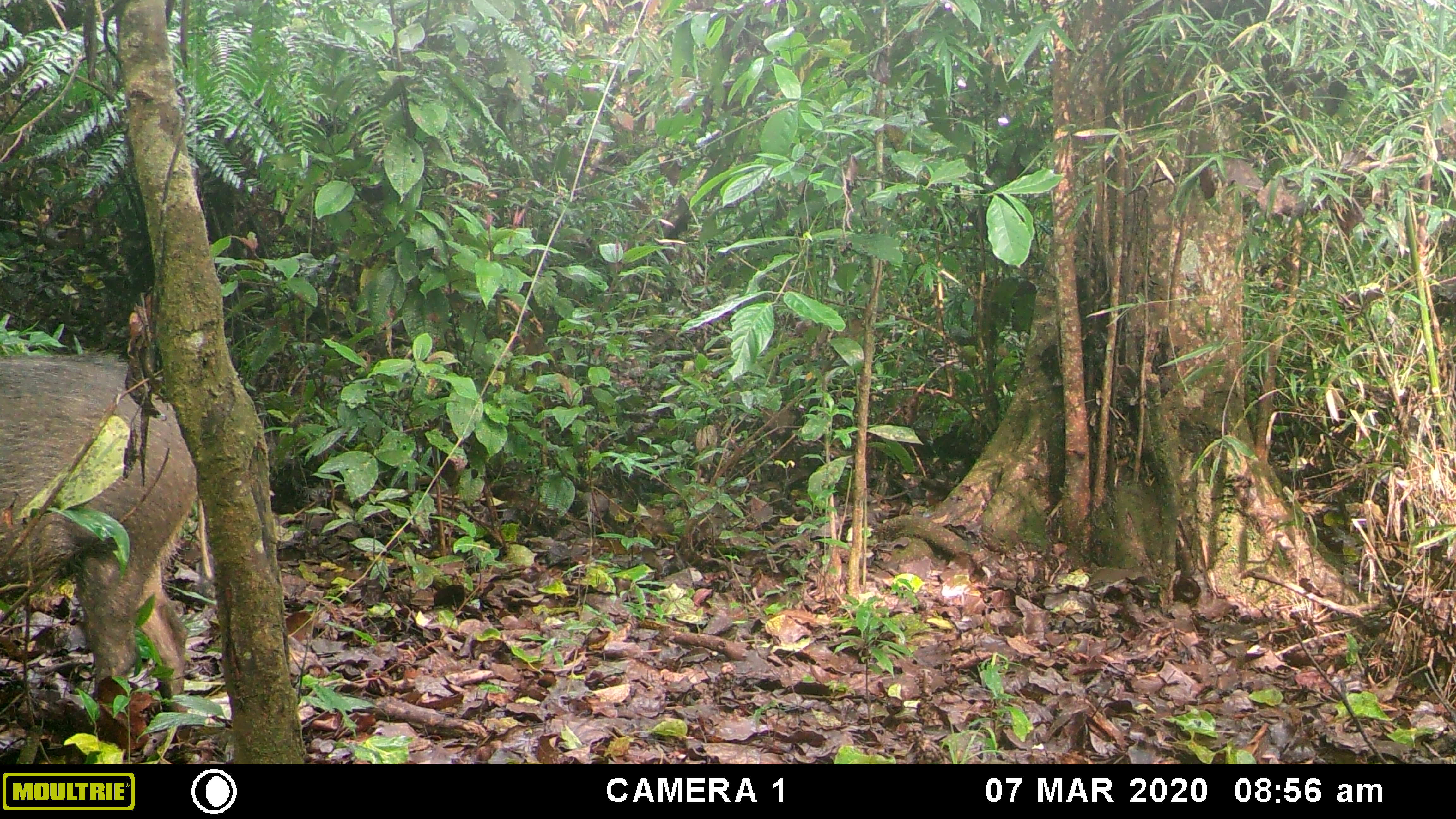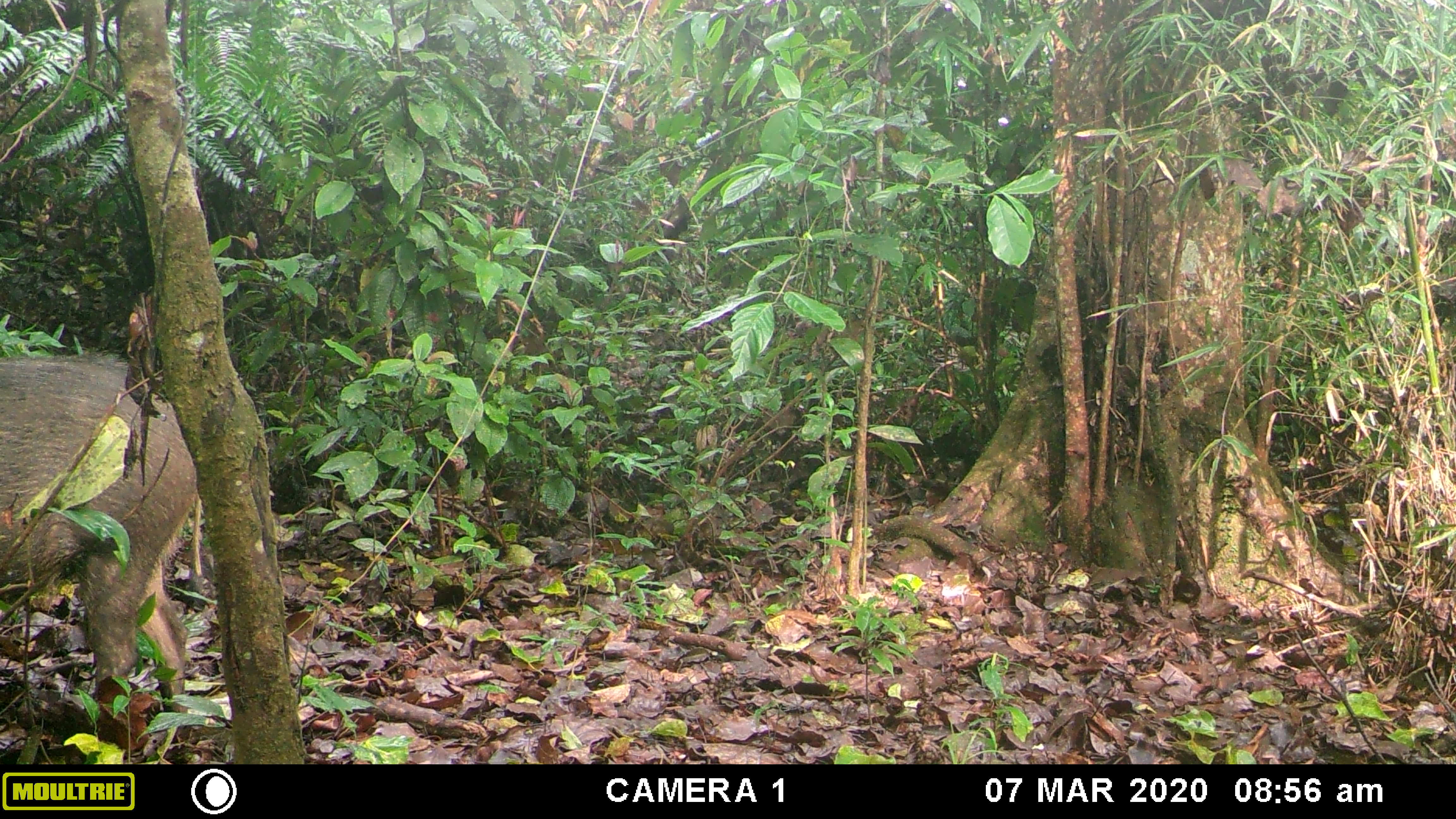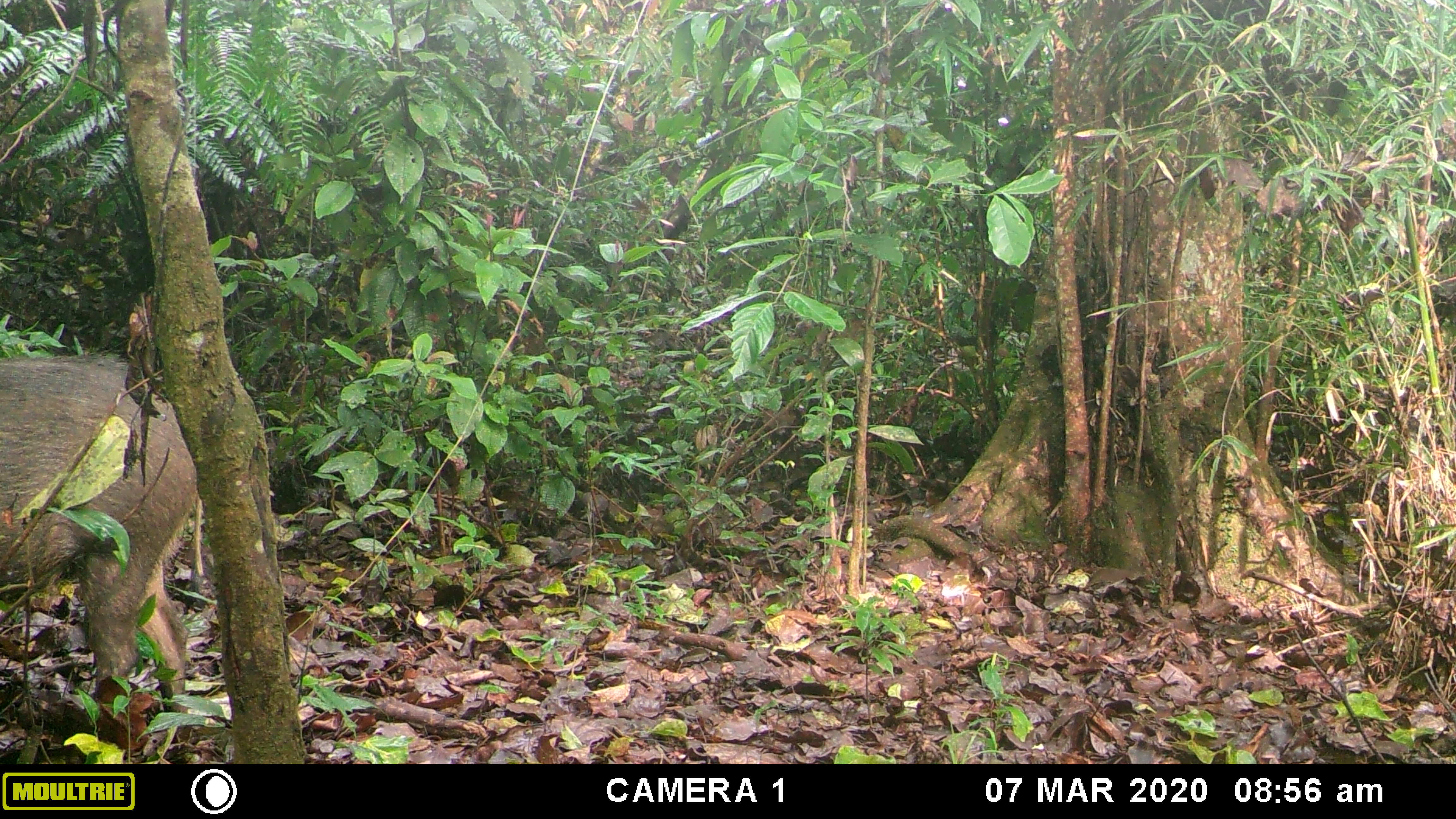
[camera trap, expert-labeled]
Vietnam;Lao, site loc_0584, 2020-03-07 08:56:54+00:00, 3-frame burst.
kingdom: Animalia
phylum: Chordata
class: Mammalia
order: Artiodactyla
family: Suidae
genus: Sus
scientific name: Sus scrofa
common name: eurasian wild pig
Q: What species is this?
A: Eurasian wild pig (Sus scrofa).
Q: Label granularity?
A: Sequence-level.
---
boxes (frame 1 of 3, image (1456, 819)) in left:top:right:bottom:
eurasian wild pig: 0:352:211:714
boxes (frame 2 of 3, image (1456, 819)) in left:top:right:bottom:
eurasian wild pig: 0:352:200:713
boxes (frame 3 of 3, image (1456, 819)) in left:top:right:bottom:
eurasian wild pig: 0:353:204:713